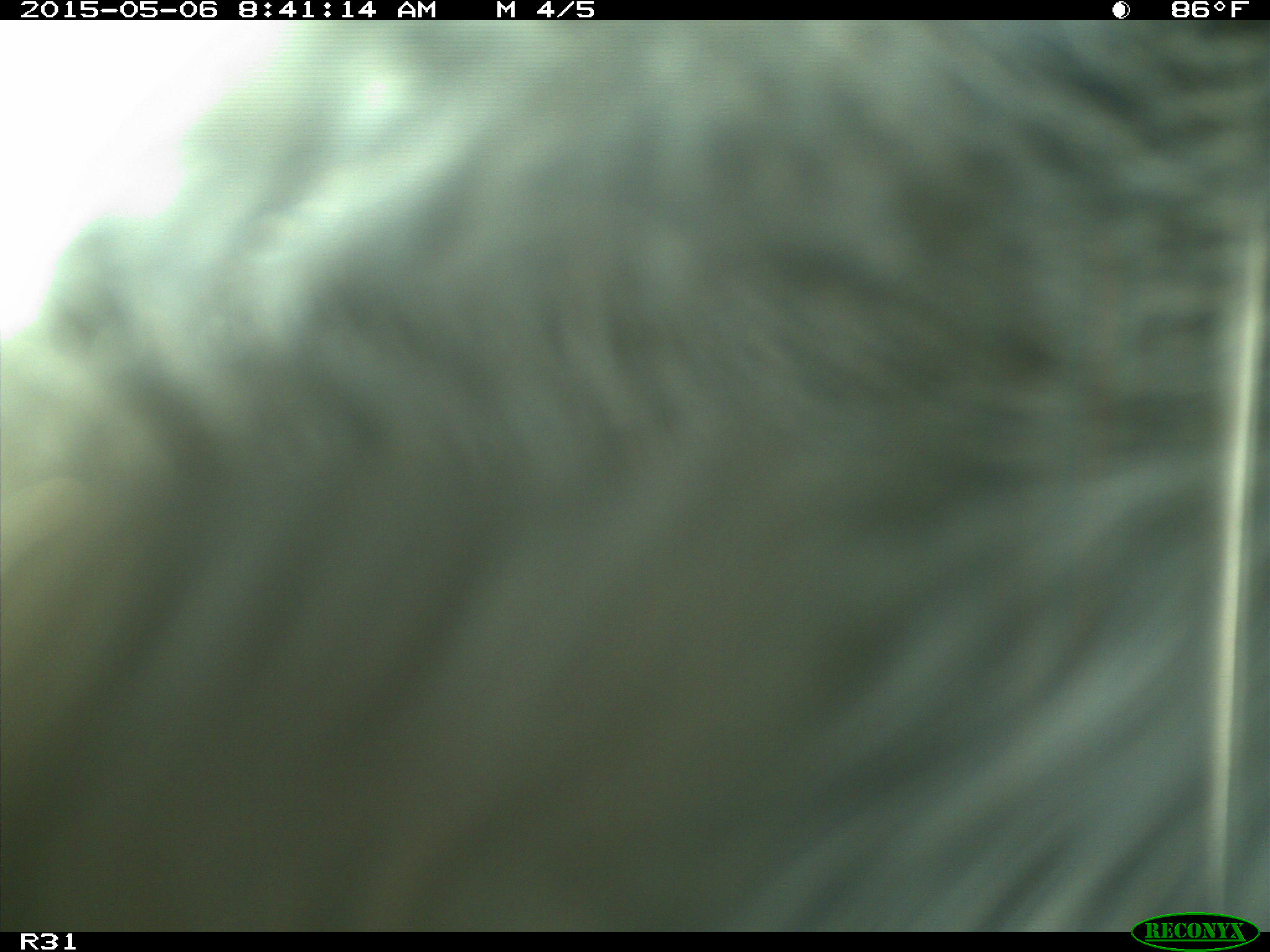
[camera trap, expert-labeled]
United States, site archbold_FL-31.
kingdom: Animalia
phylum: Chordata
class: Mammalia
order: Artiodactyla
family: Bovidae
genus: Bos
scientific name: Bos taurus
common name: domestic cow